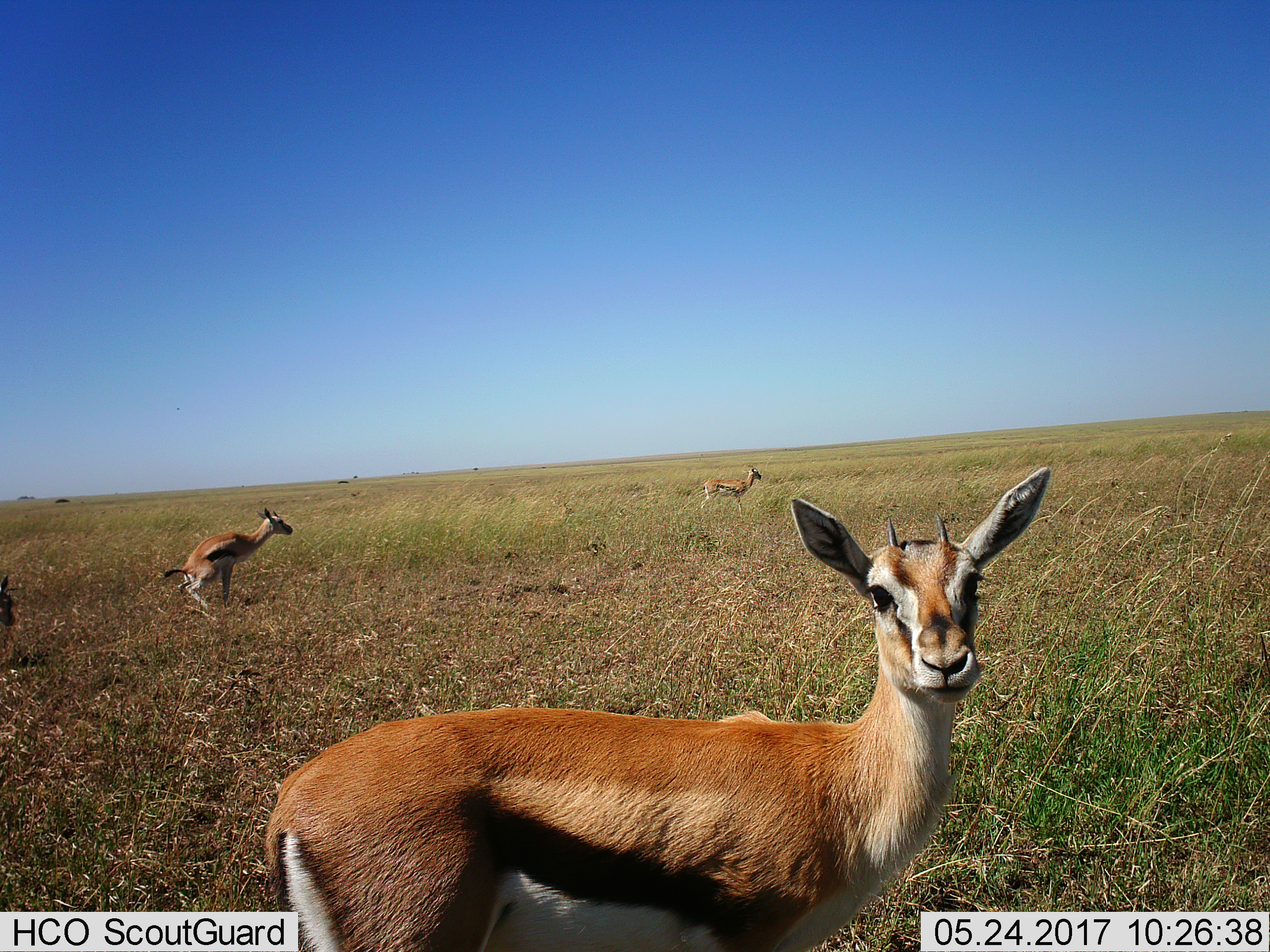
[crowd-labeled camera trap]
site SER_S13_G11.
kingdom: Animalia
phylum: Chordata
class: Mammalia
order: Artiodactyla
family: Bovidae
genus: Eudorcas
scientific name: Eudorcas thomsonii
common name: thomson's gazelle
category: gazellethomsons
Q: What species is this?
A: Gazellethomsons (thomson's gazelle) (Eudorcas thomsonii).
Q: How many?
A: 3.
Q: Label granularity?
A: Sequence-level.